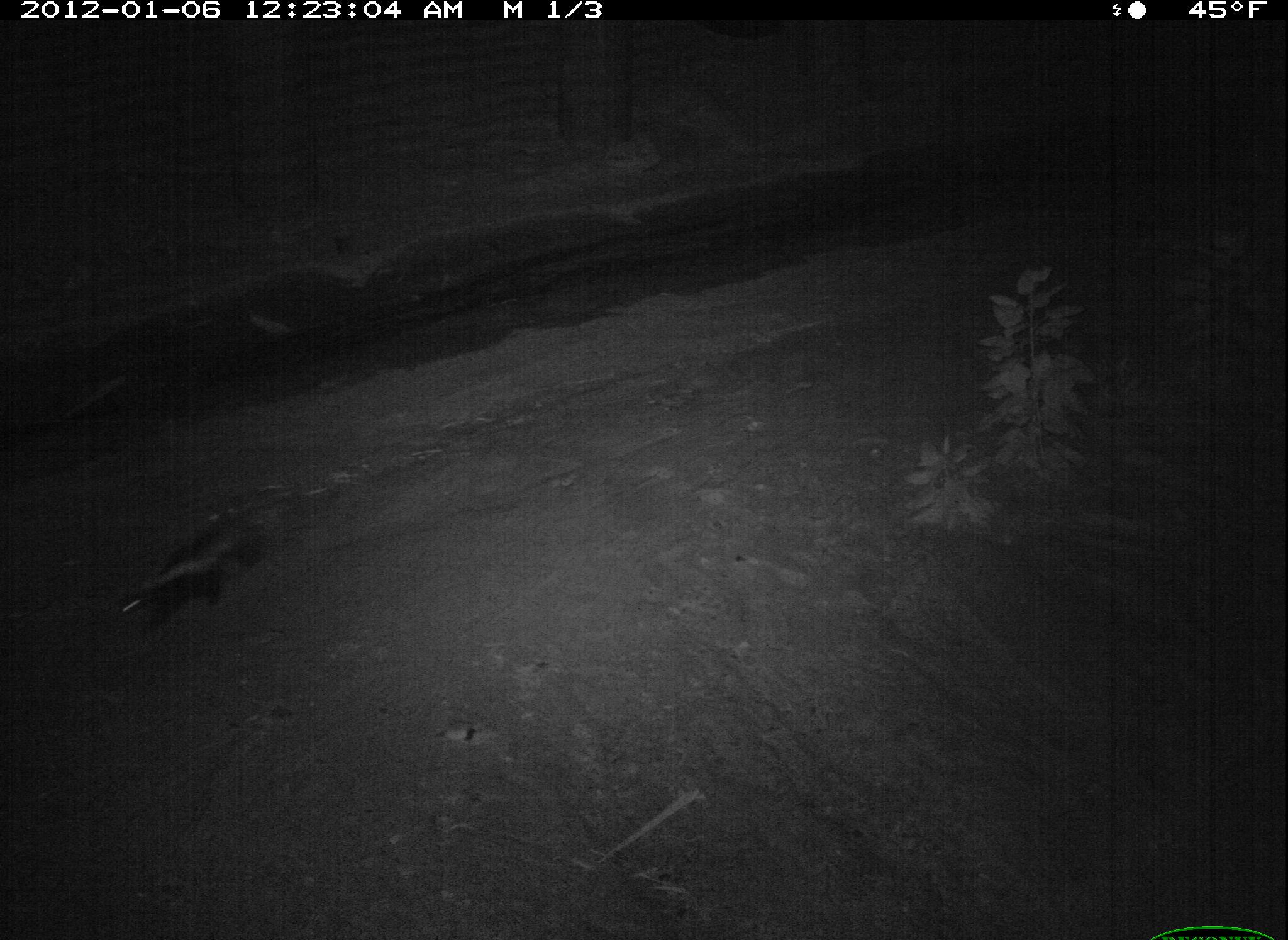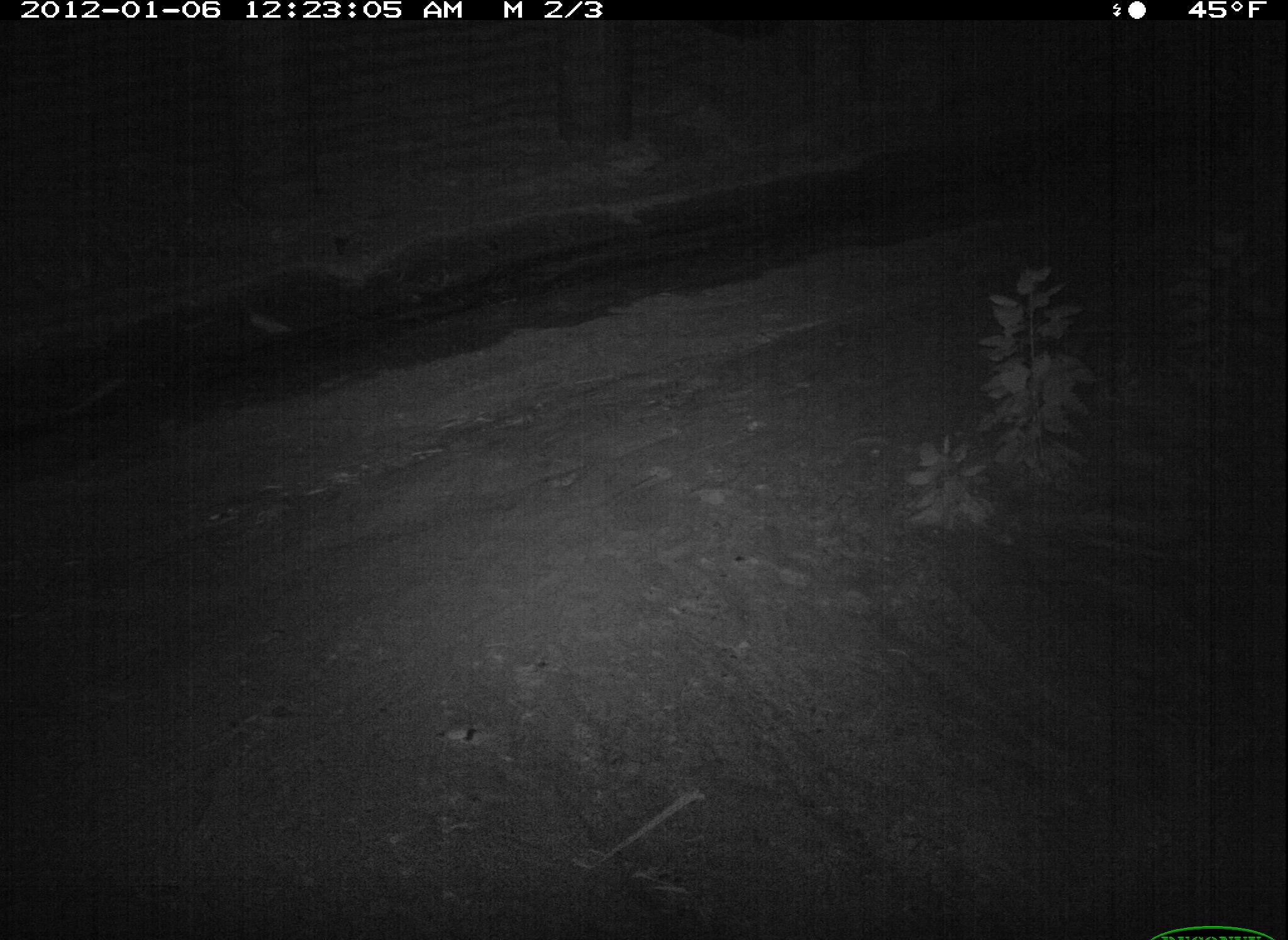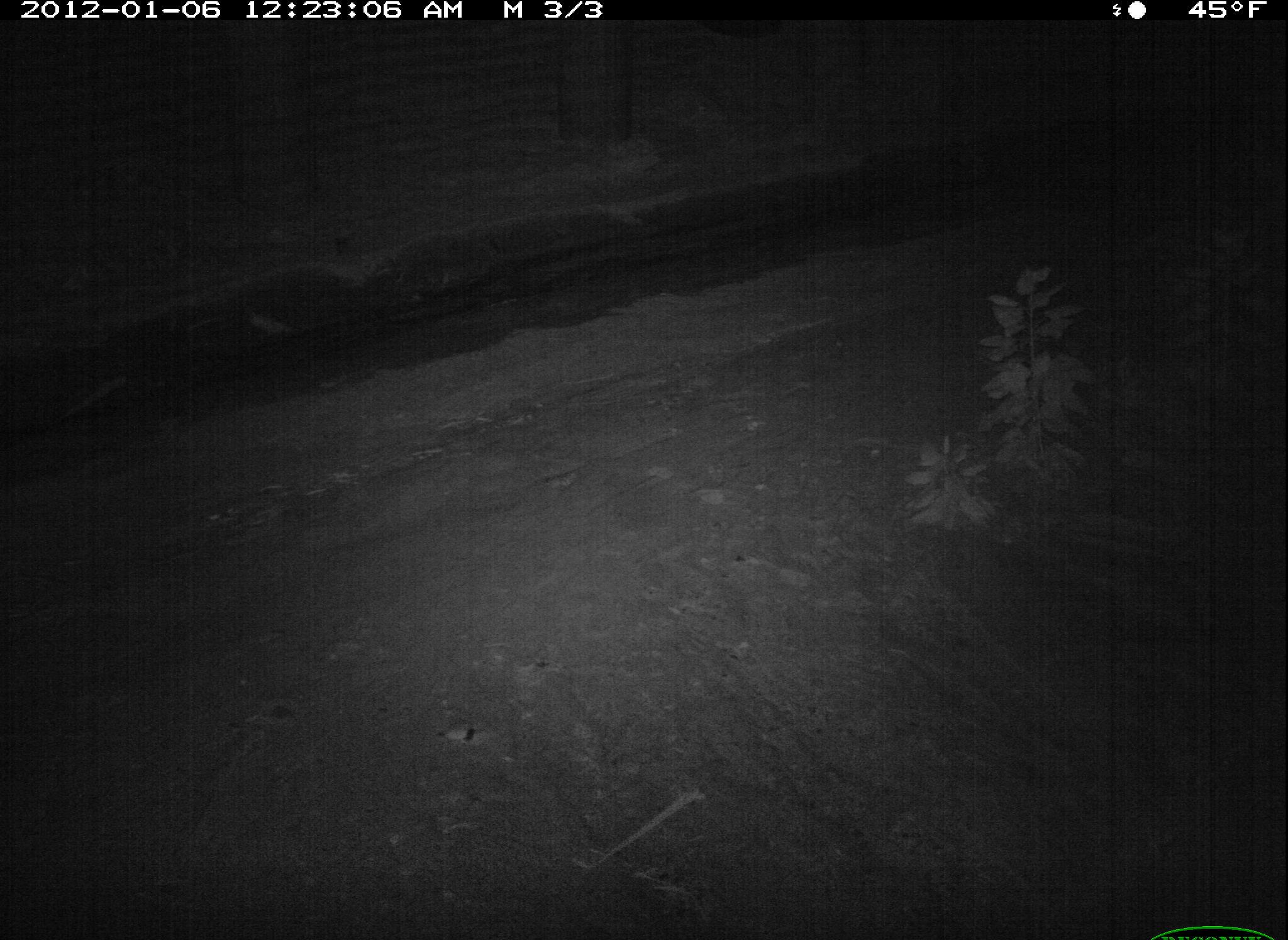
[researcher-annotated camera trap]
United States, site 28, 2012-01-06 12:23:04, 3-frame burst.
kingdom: Animalia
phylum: Chordata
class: Mammalia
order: Carnivora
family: Mephitidae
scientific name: Mephitidae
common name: skunk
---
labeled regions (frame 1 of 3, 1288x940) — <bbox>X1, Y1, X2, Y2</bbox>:
skunk: <bbox>116, 503, 279, 639</bbox>